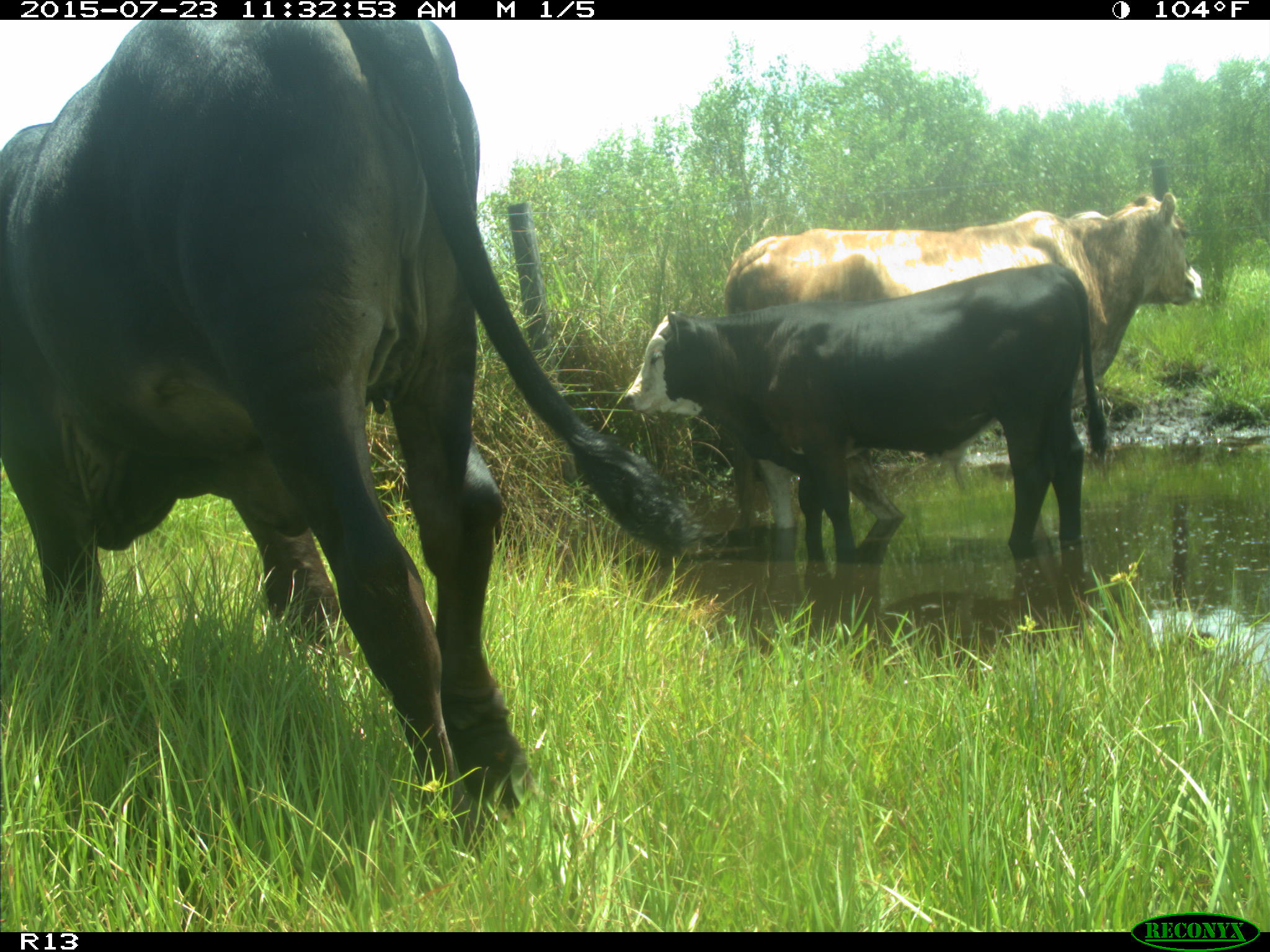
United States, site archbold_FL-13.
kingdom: Animalia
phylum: Chordata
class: Mammalia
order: Artiodactyla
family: Bovidae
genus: Bos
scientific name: Bos taurus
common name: domestic cow